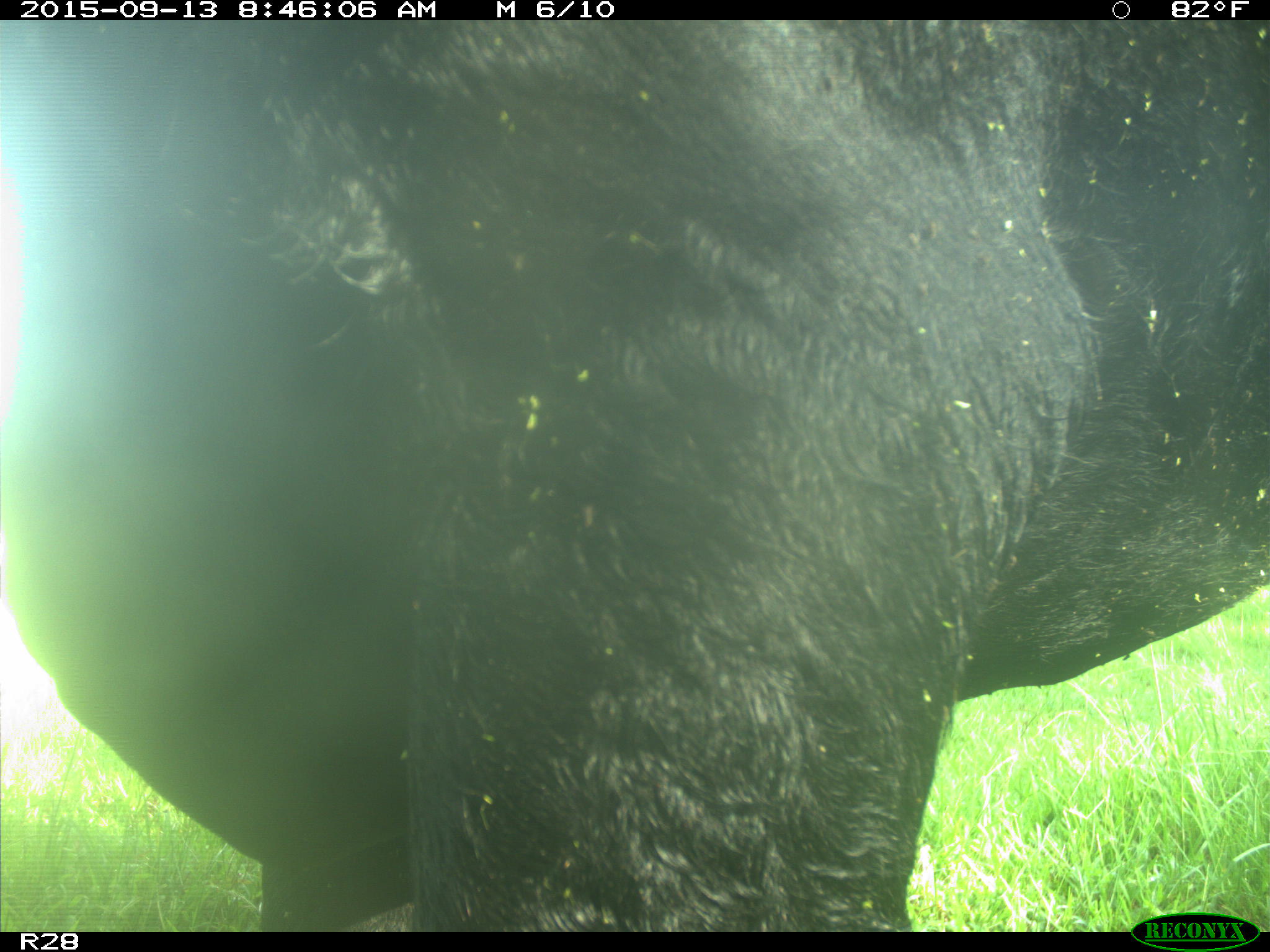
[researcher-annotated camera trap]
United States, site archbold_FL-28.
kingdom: Animalia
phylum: Chordata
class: Mammalia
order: Artiodactyla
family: Bovidae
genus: Bos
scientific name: Bos taurus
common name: domestic cow